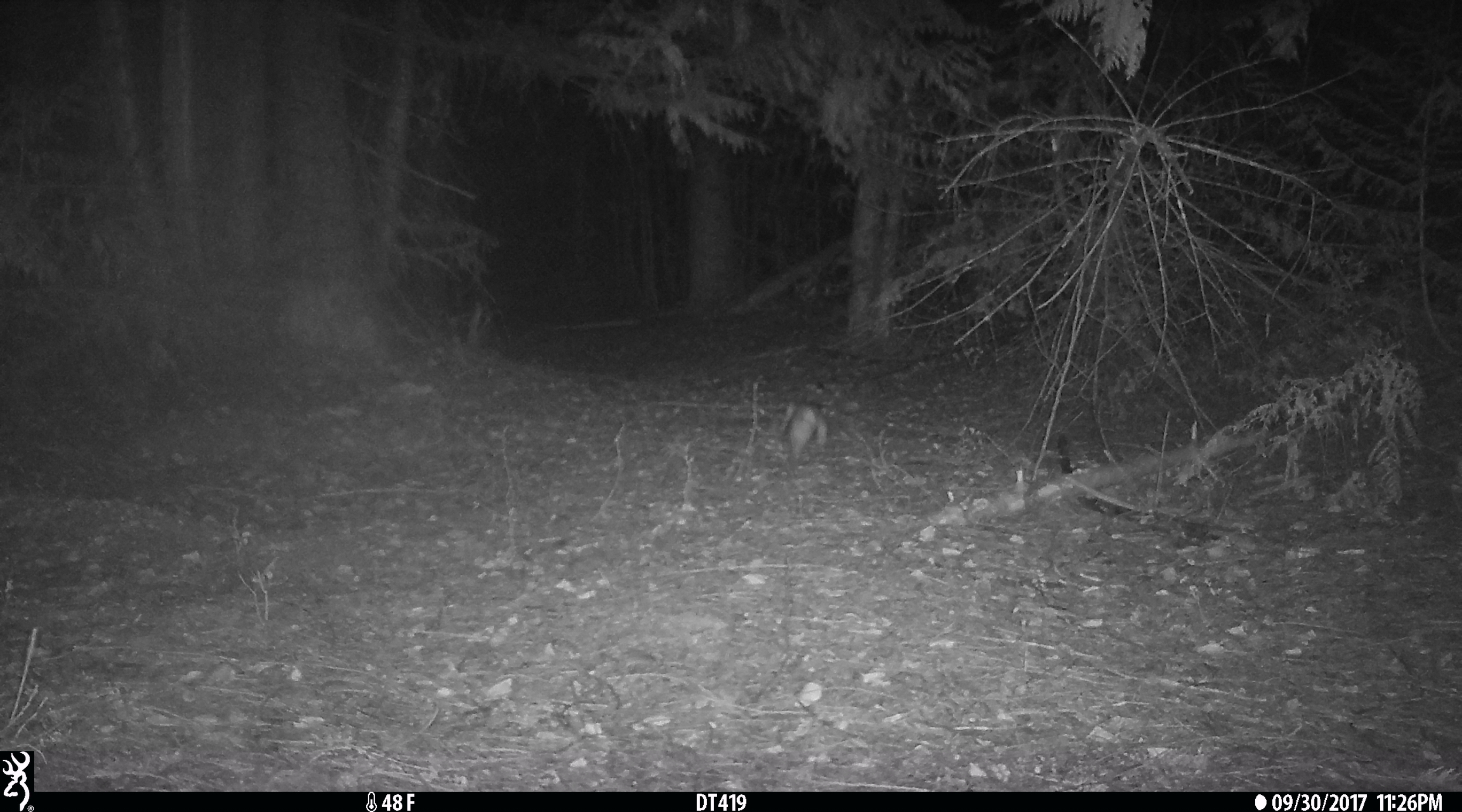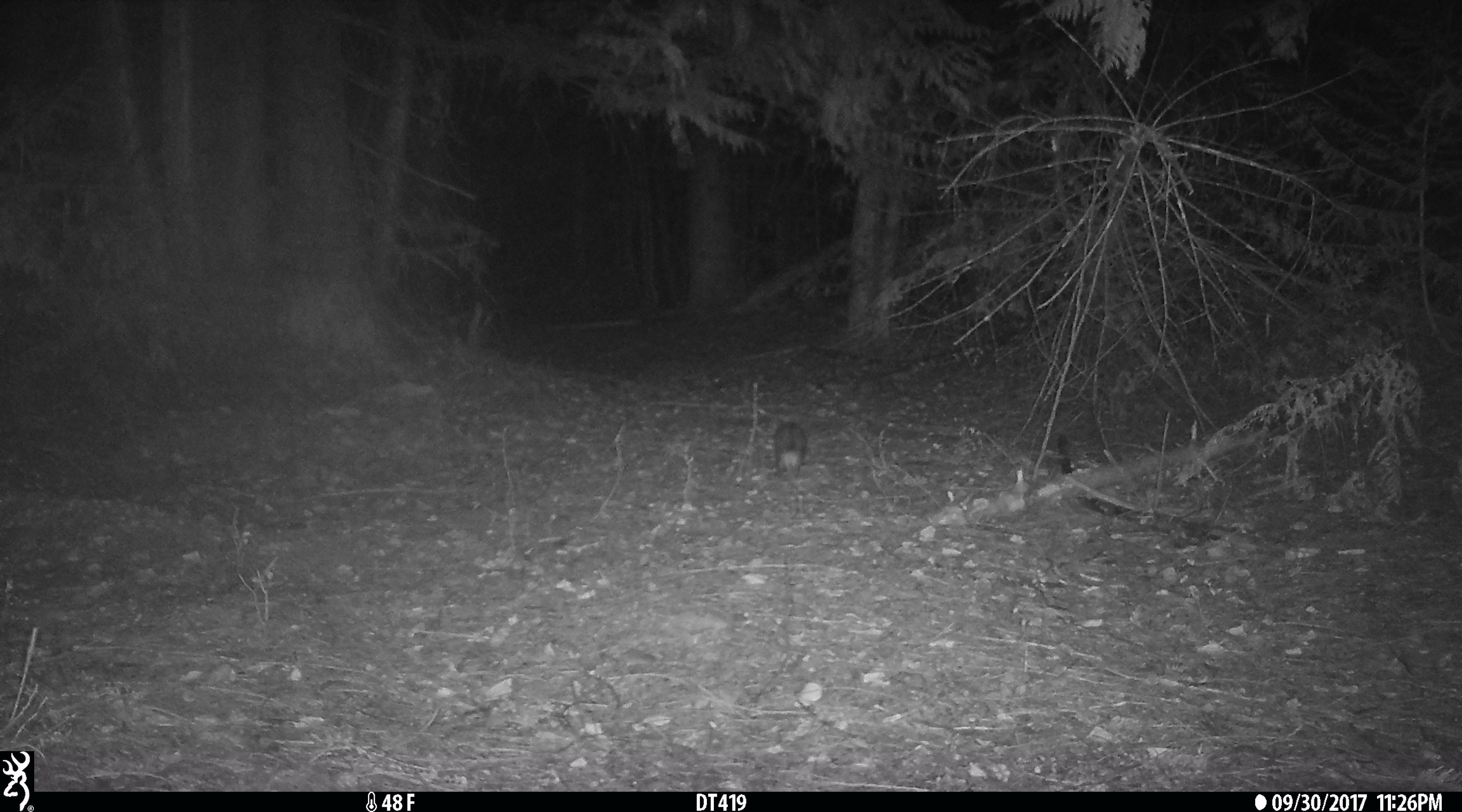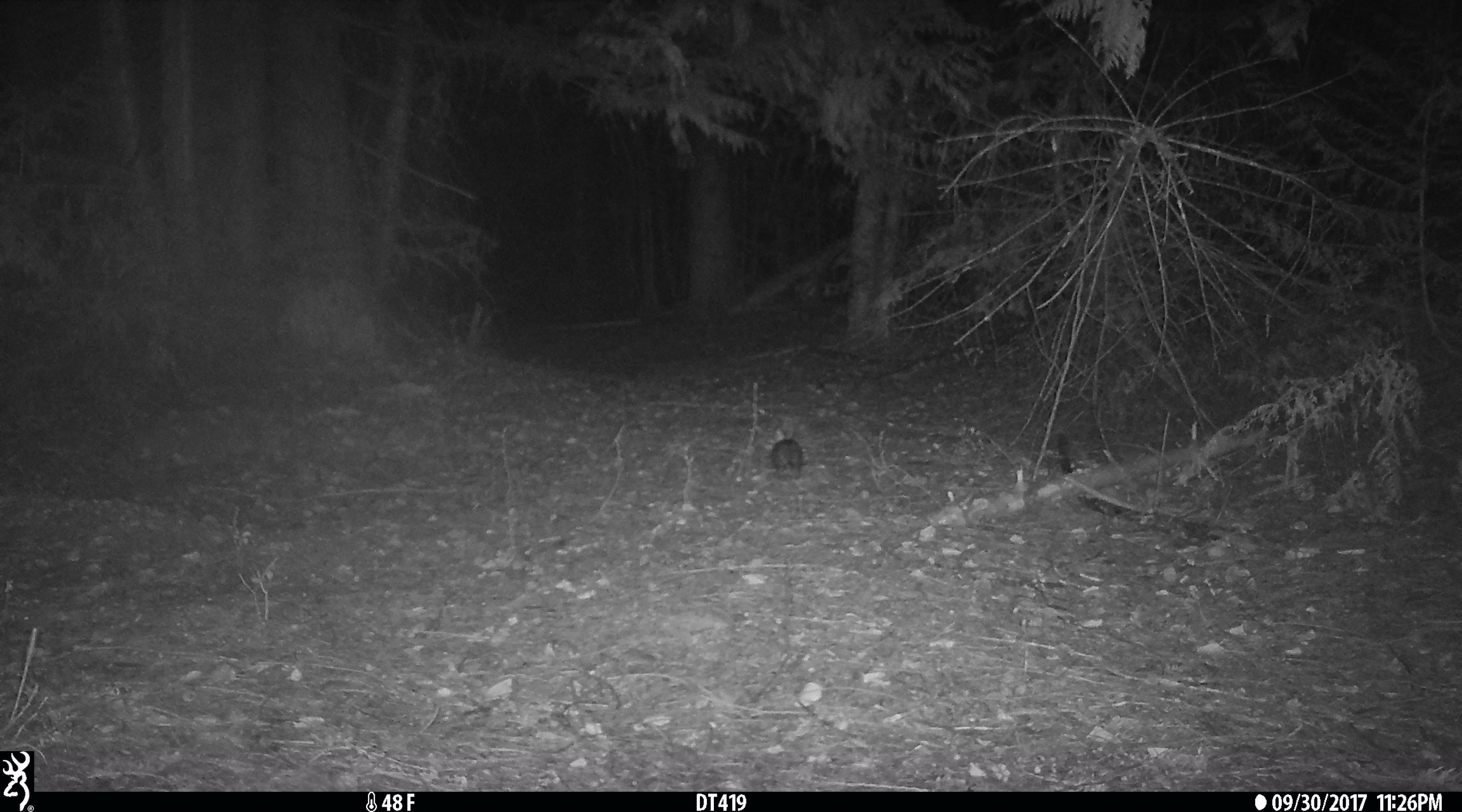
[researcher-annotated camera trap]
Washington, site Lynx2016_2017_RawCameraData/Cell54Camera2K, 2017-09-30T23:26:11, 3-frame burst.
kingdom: Animalia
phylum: Chordata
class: Mammalia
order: Lagomorpha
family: Leporidae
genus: Lepus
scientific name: Lepus americanus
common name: snowshoe hare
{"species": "Lepus americanus (snowshoe hare)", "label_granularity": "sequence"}